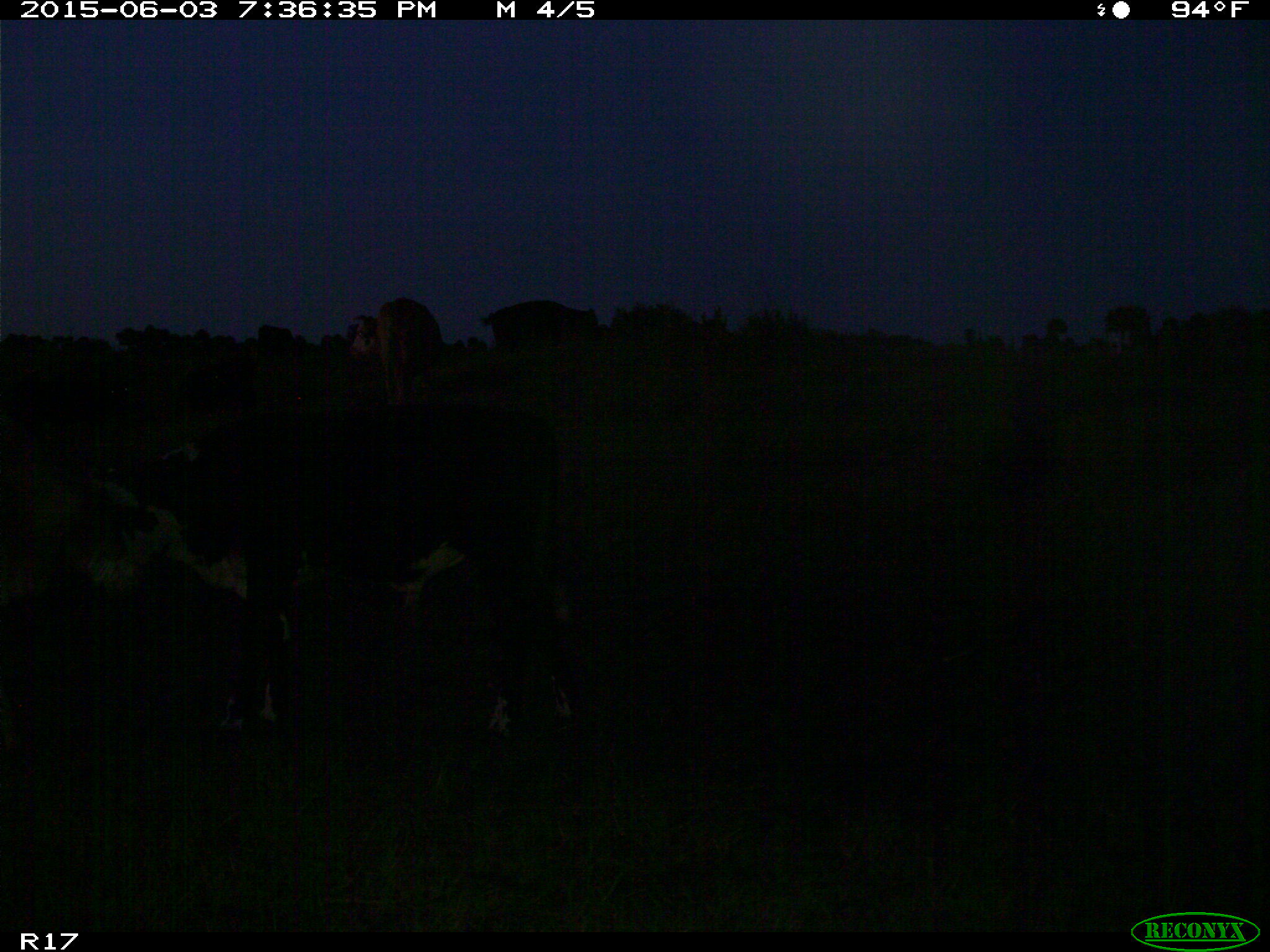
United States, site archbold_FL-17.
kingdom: Animalia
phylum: Chordata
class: Mammalia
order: Artiodactyla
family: Bovidae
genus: Bos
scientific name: Bos taurus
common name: domestic cow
Bos taurus (domestic cow).